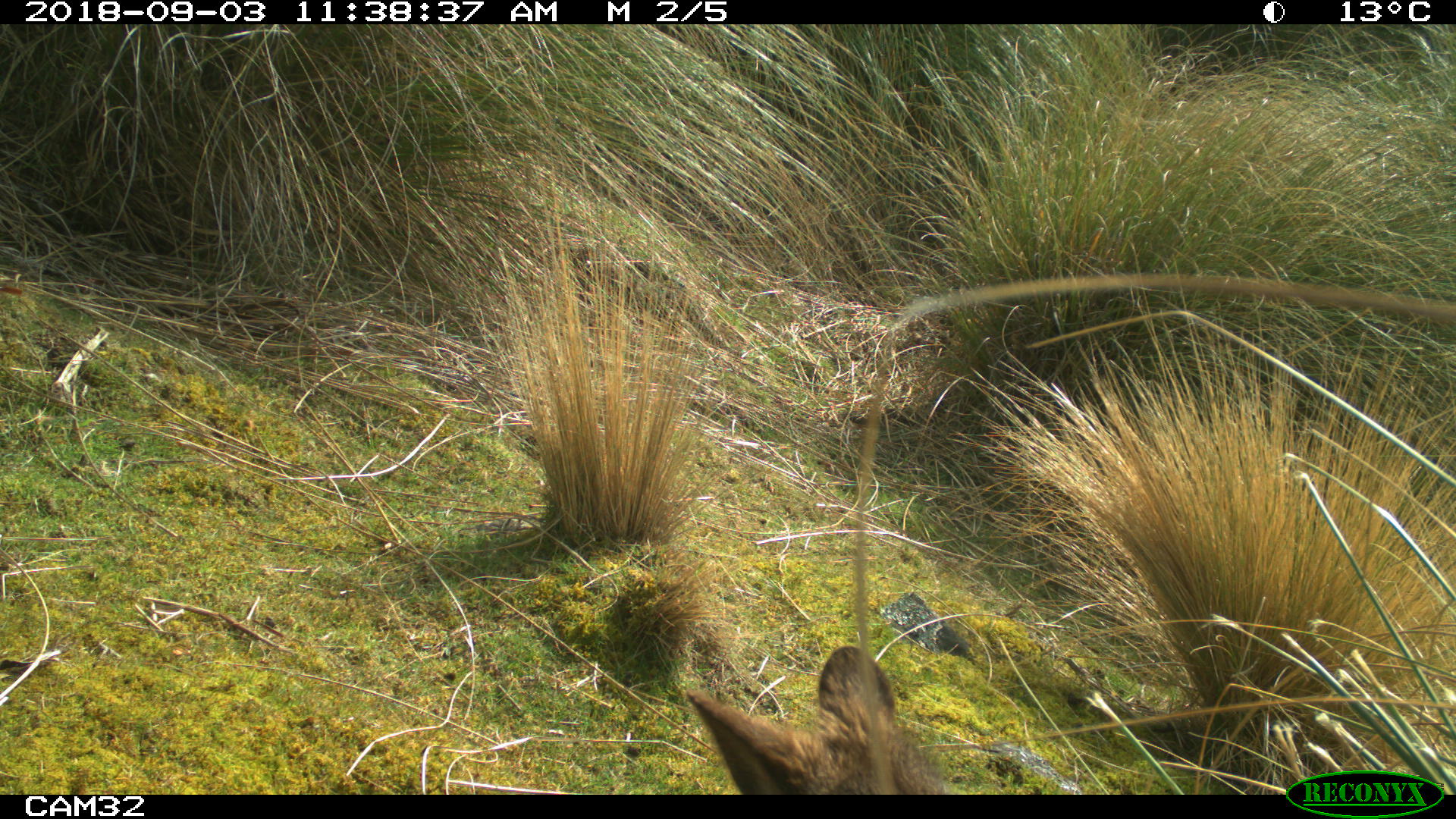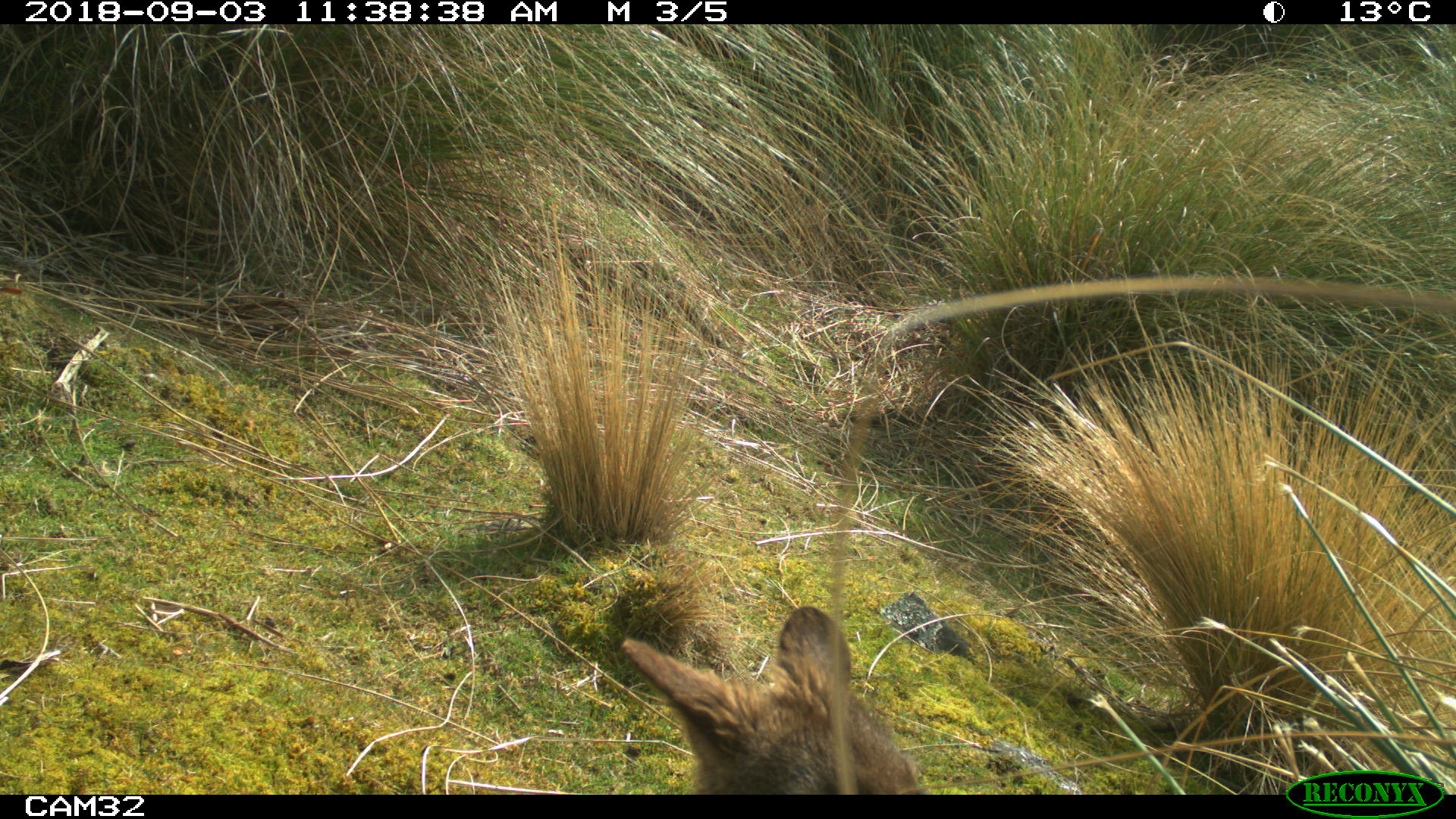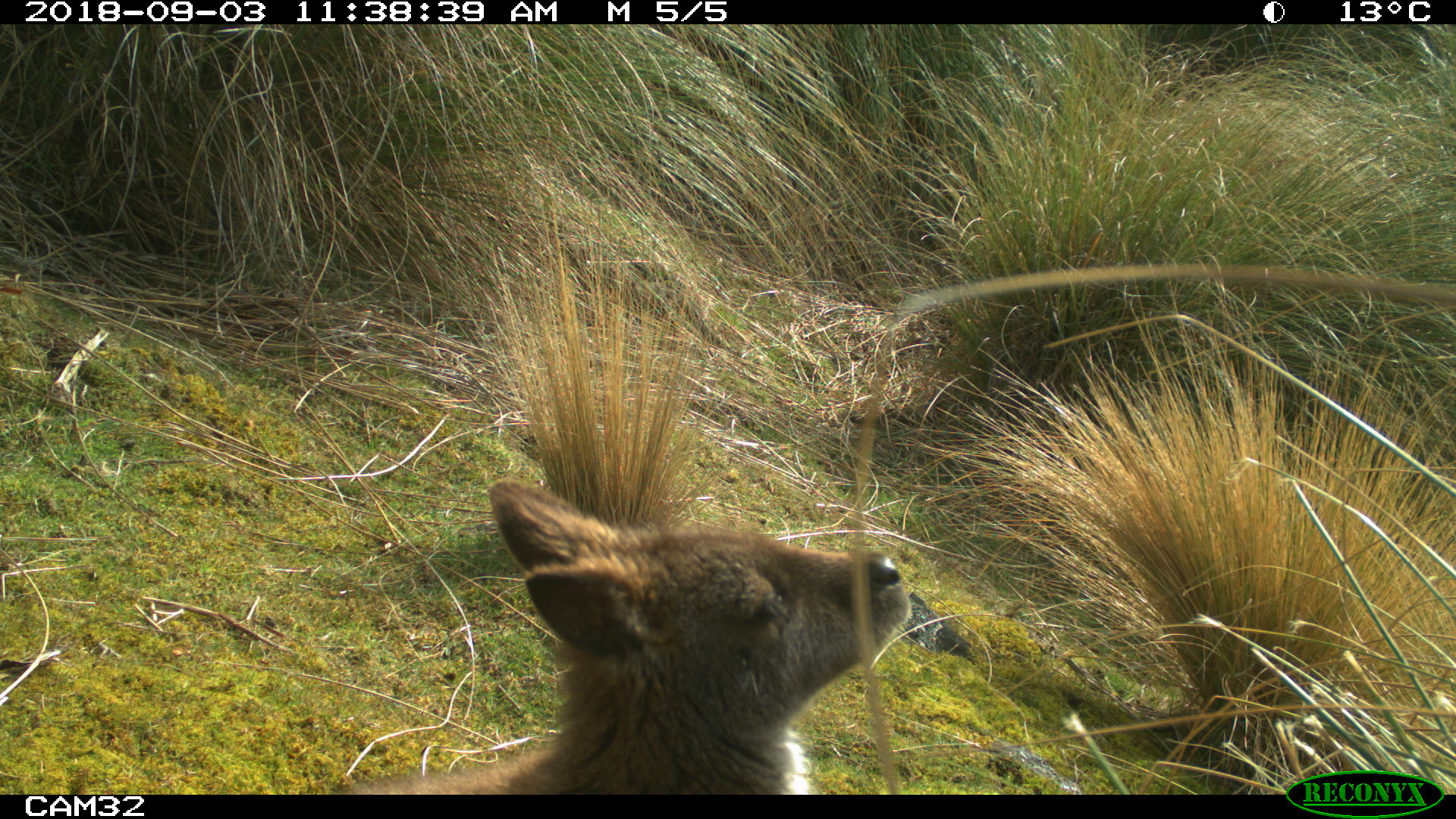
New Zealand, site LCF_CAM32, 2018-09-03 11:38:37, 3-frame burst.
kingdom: Animalia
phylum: Chordata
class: Mammalia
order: Diprotodontia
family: Macropodidae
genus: Notamacropus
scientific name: Notamacropus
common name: wallaby